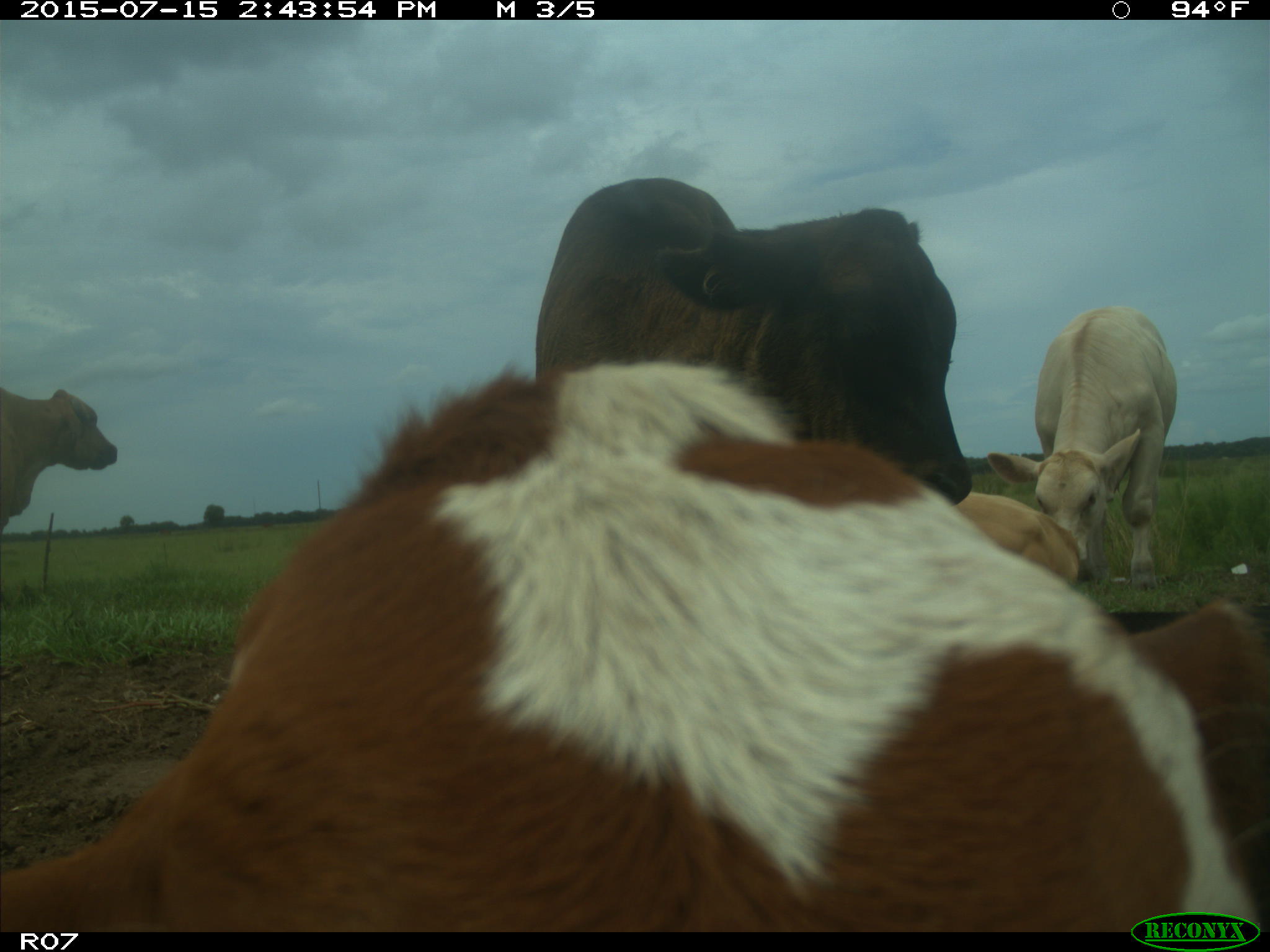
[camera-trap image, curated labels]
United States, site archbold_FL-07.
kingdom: Animalia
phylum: Chordata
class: Mammalia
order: Artiodactyla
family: Bovidae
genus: Bos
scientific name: Bos taurus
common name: domestic cow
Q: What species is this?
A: Bos taurus (domestic cow).